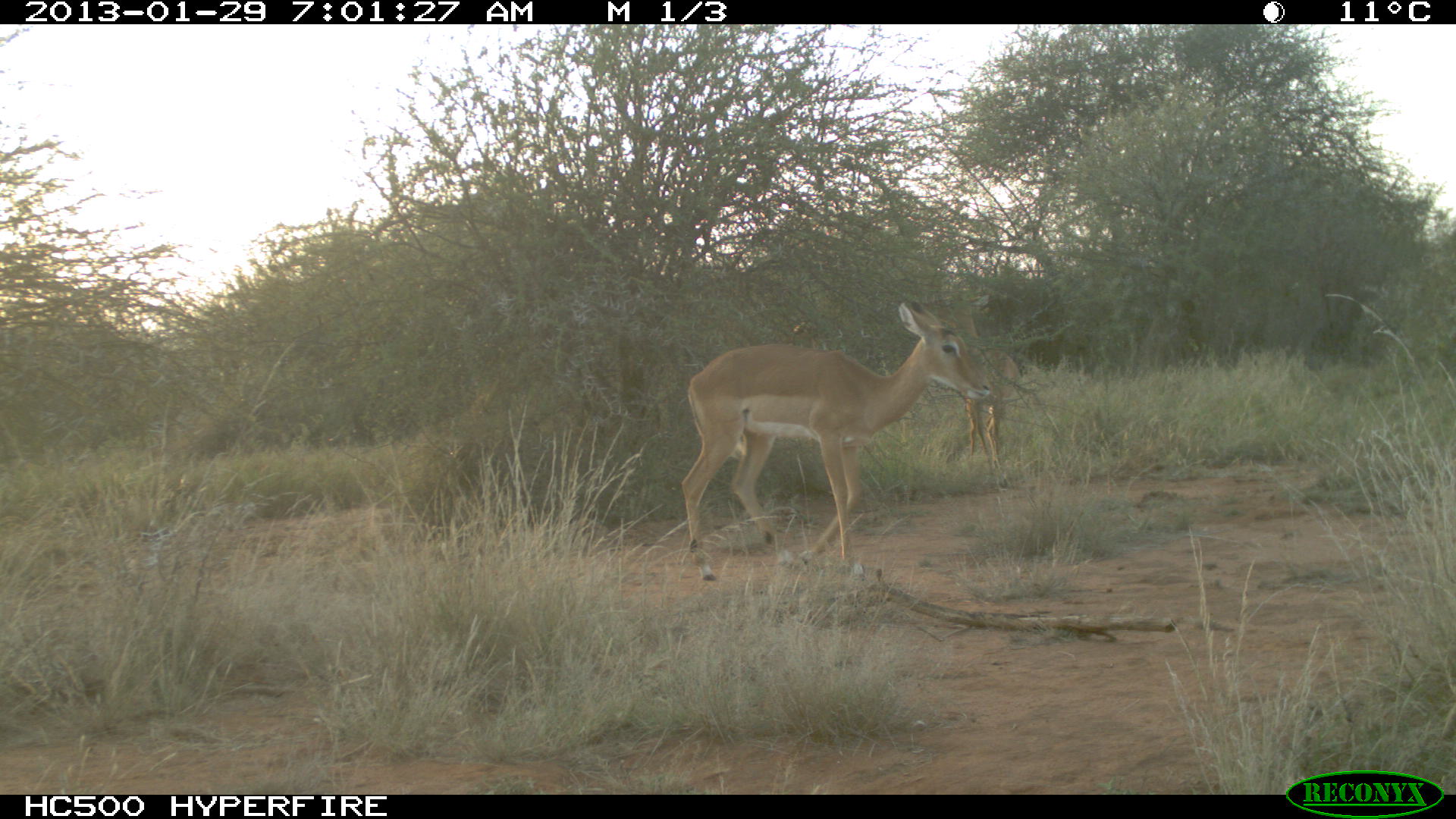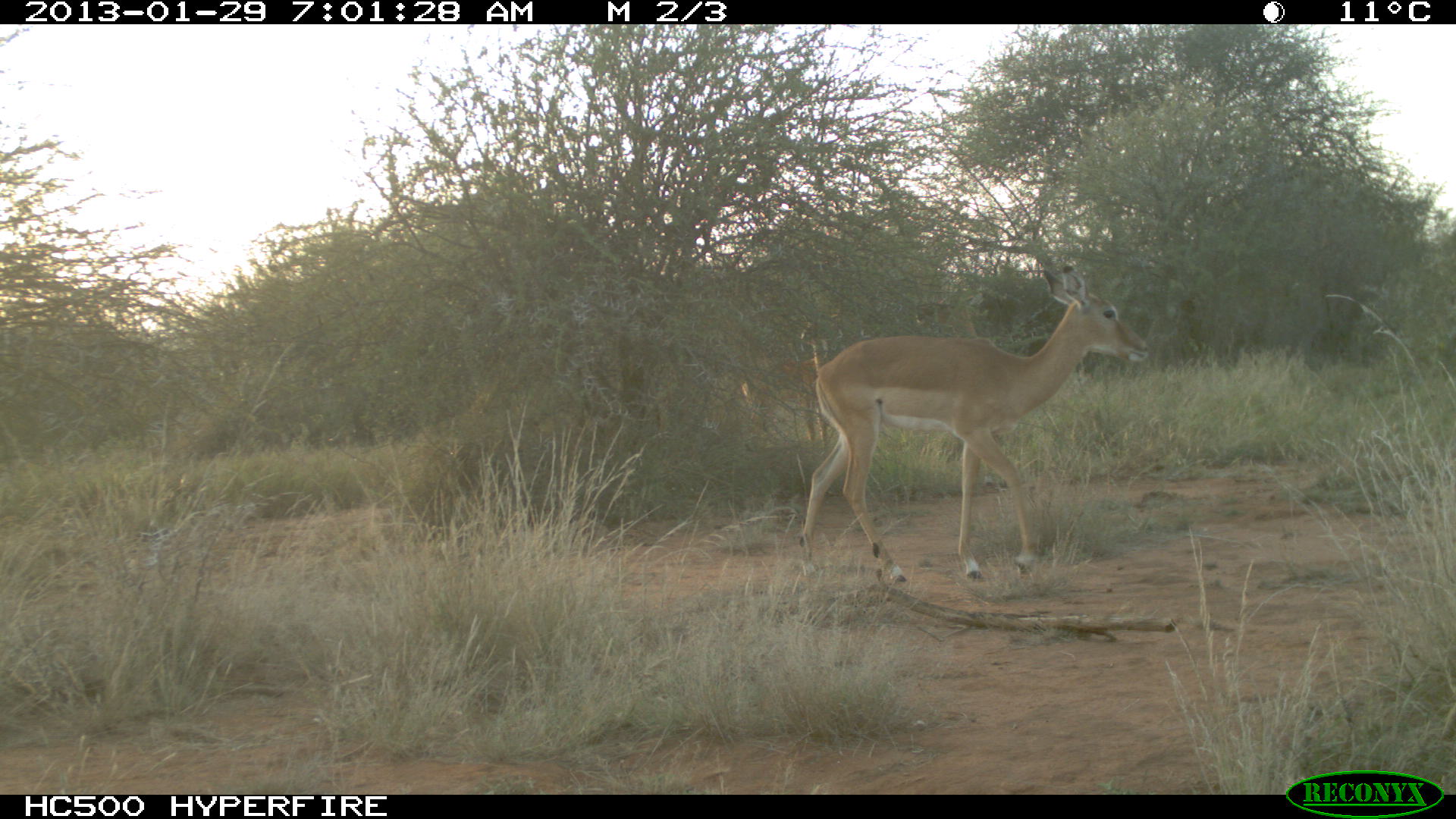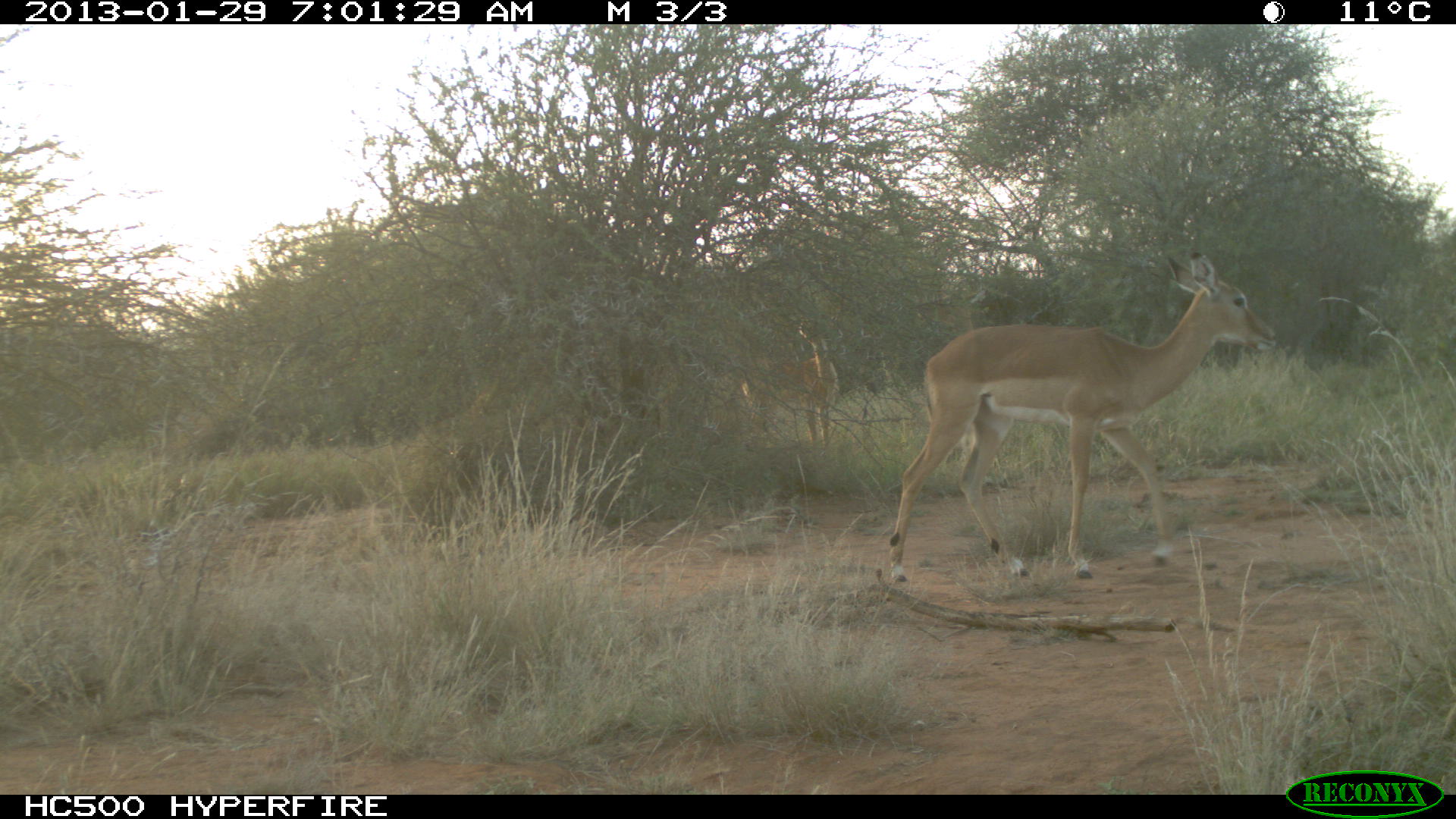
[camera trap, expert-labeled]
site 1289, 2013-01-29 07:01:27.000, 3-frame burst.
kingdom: Animalia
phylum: Chordata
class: Mammalia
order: Artiodactyla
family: Bovidae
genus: Aepyceros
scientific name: Aepyceros melampus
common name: impala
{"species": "Aepyceros melampus (impala)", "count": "3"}